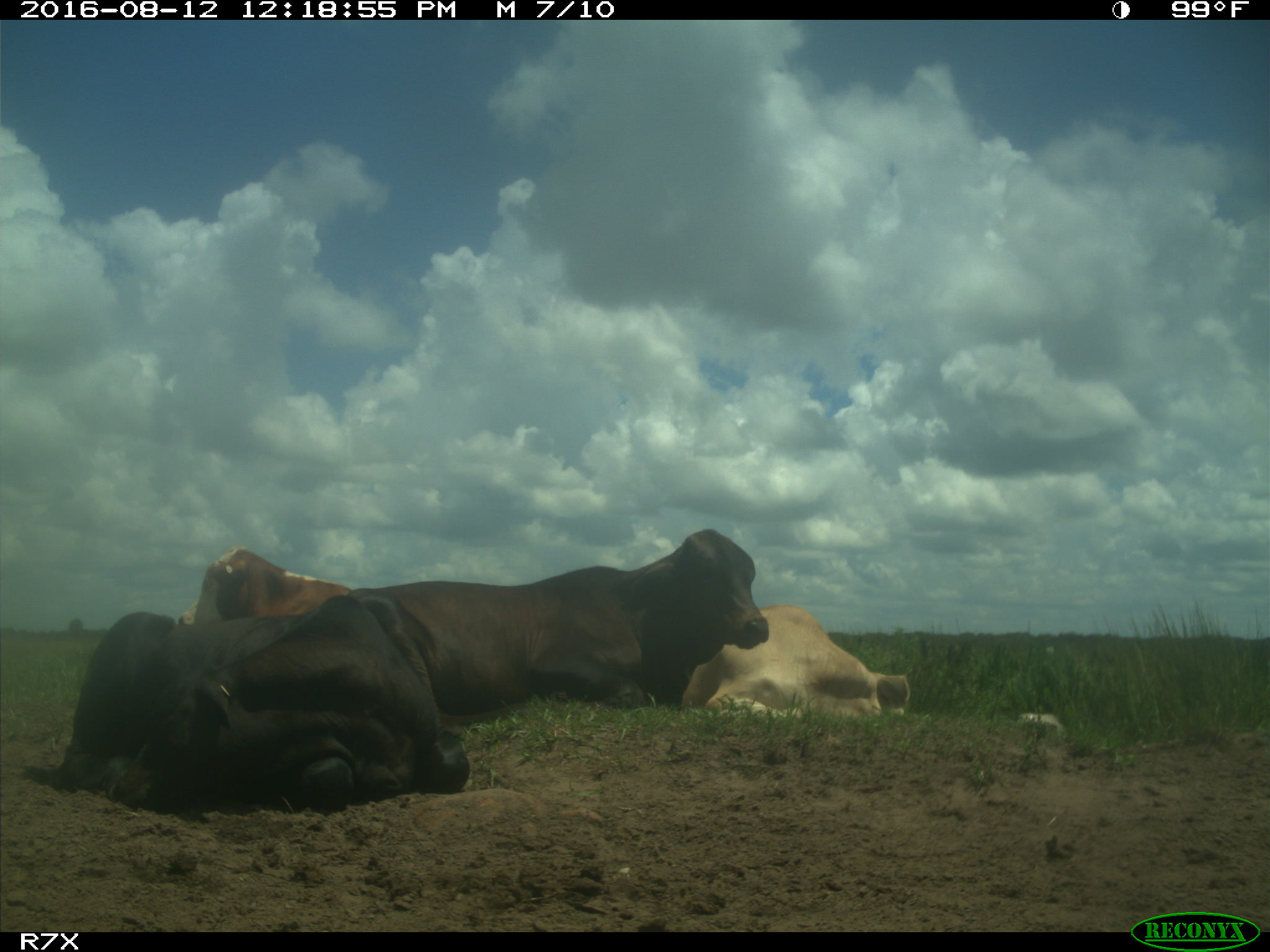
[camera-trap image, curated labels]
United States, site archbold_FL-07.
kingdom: Animalia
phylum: Chordata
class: Mammalia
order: Artiodactyla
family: Bovidae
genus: Bos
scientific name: Bos taurus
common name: domestic cow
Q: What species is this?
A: Bos taurus (domestic cow).